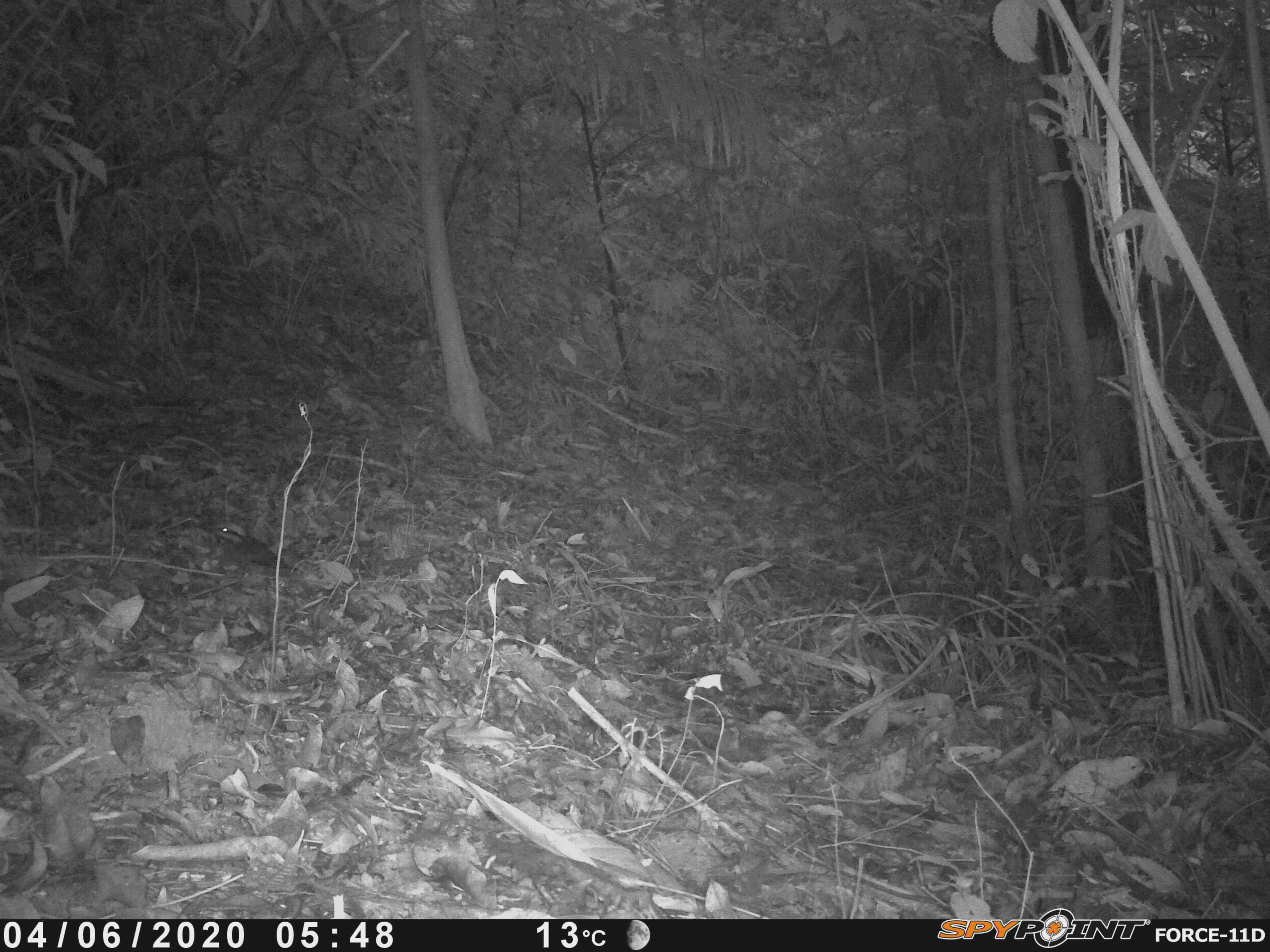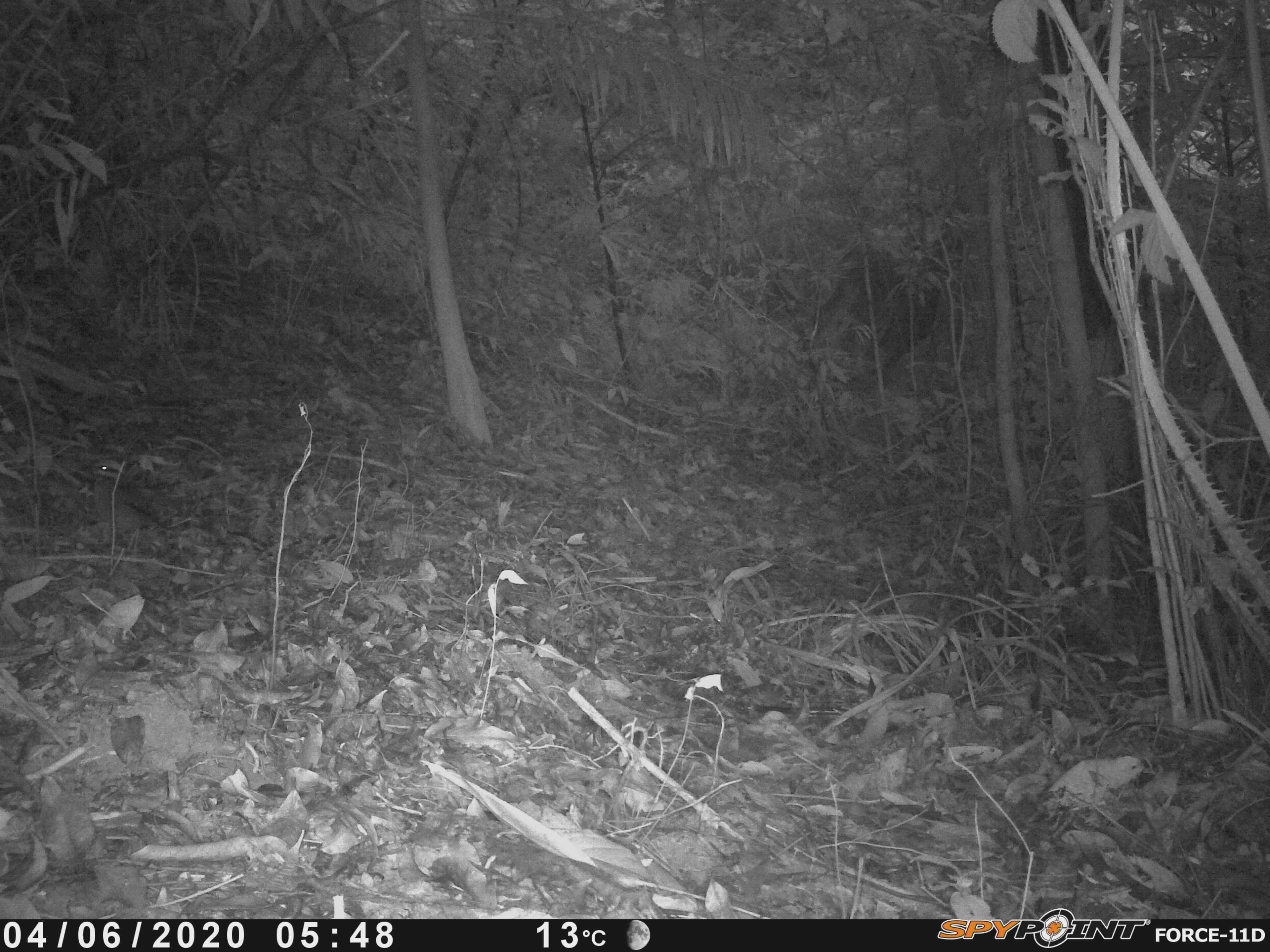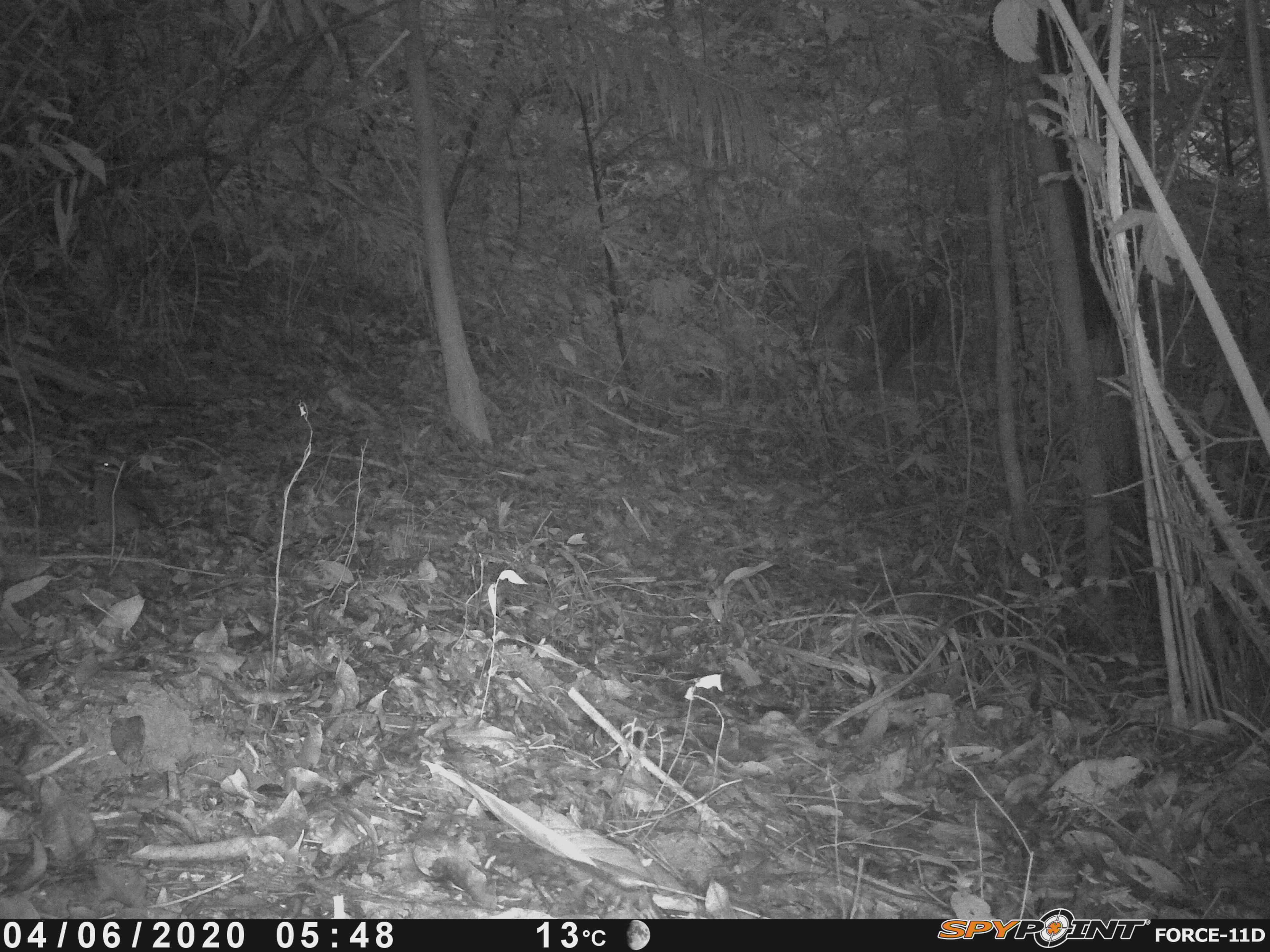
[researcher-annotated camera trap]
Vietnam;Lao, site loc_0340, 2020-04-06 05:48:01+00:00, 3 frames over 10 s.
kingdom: Animalia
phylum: Chordata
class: Aves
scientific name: Aves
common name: bird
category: unidentified bird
Unidentified bird (bird) (Aves). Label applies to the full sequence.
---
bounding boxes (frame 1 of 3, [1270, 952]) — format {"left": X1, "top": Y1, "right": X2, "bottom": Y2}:
unidentified bird: {"left": 207, "top": 522, "right": 287, "bottom": 568}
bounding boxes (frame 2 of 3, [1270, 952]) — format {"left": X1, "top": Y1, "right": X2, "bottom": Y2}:
unidentified bird: {"left": 76, "top": 456, "right": 167, "bottom": 534}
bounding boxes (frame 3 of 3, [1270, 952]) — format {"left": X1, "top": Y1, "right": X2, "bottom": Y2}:
unidentified bird: {"left": 82, "top": 453, "right": 169, "bottom": 530}